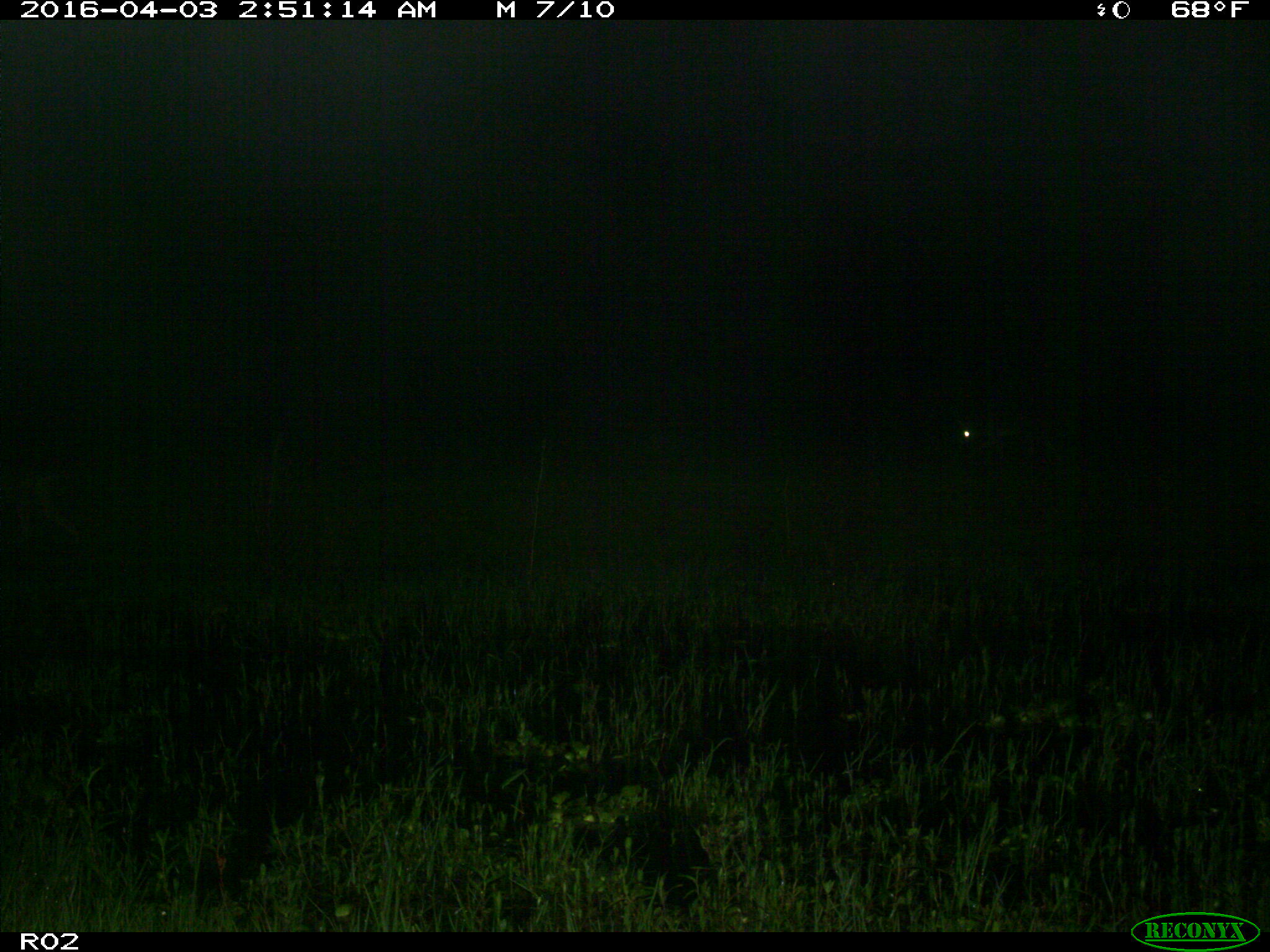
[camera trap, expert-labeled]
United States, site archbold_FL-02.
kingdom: Animalia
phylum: Chordata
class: Mammalia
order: Carnivora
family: Canidae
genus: Canis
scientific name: Canis latrans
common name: coyote